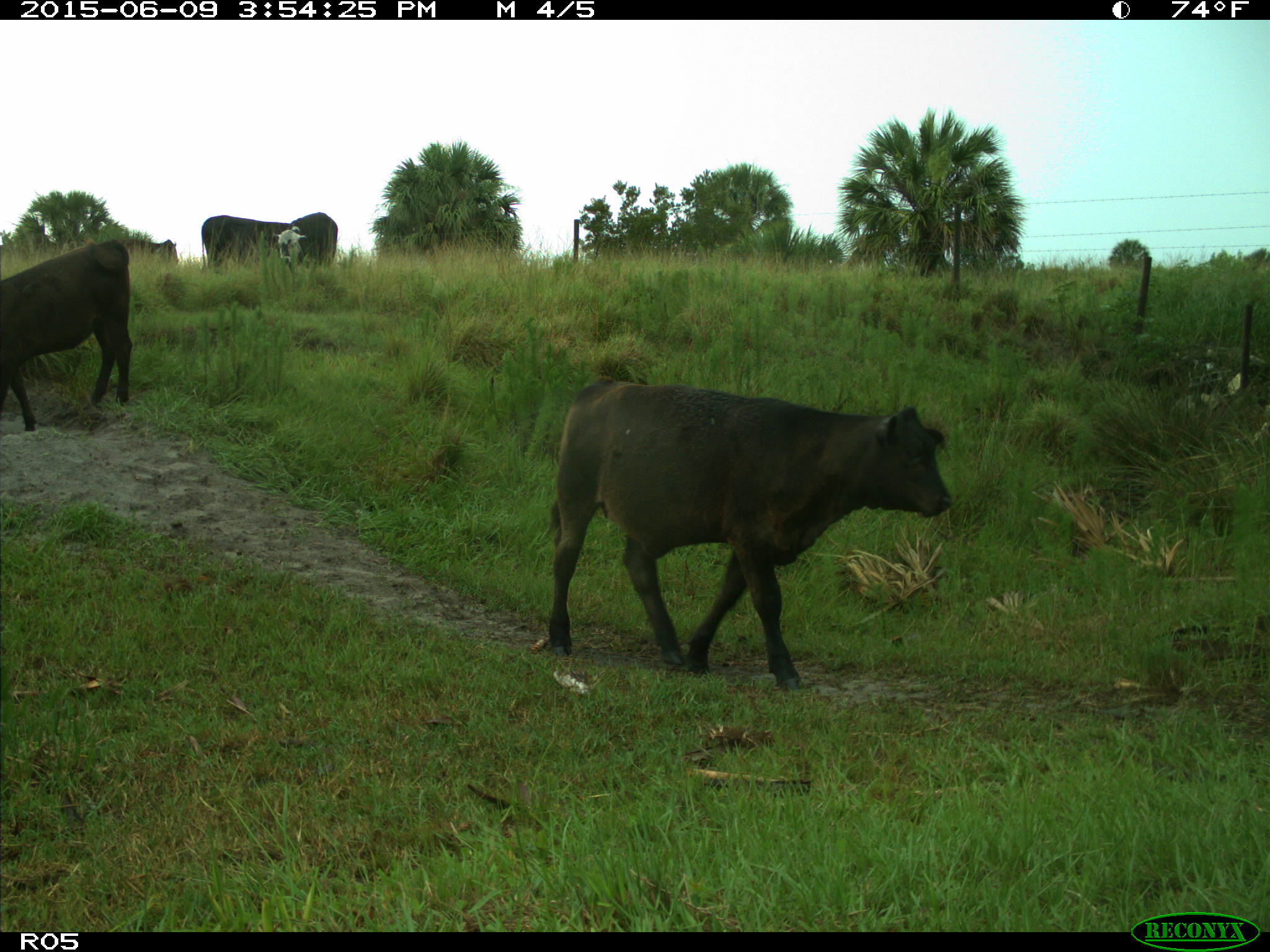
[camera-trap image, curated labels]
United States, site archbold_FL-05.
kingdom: Animalia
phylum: Chordata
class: Mammalia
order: Artiodactyla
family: Bovidae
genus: Bos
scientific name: Bos taurus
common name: domestic cow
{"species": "Bos taurus (domestic cow)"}